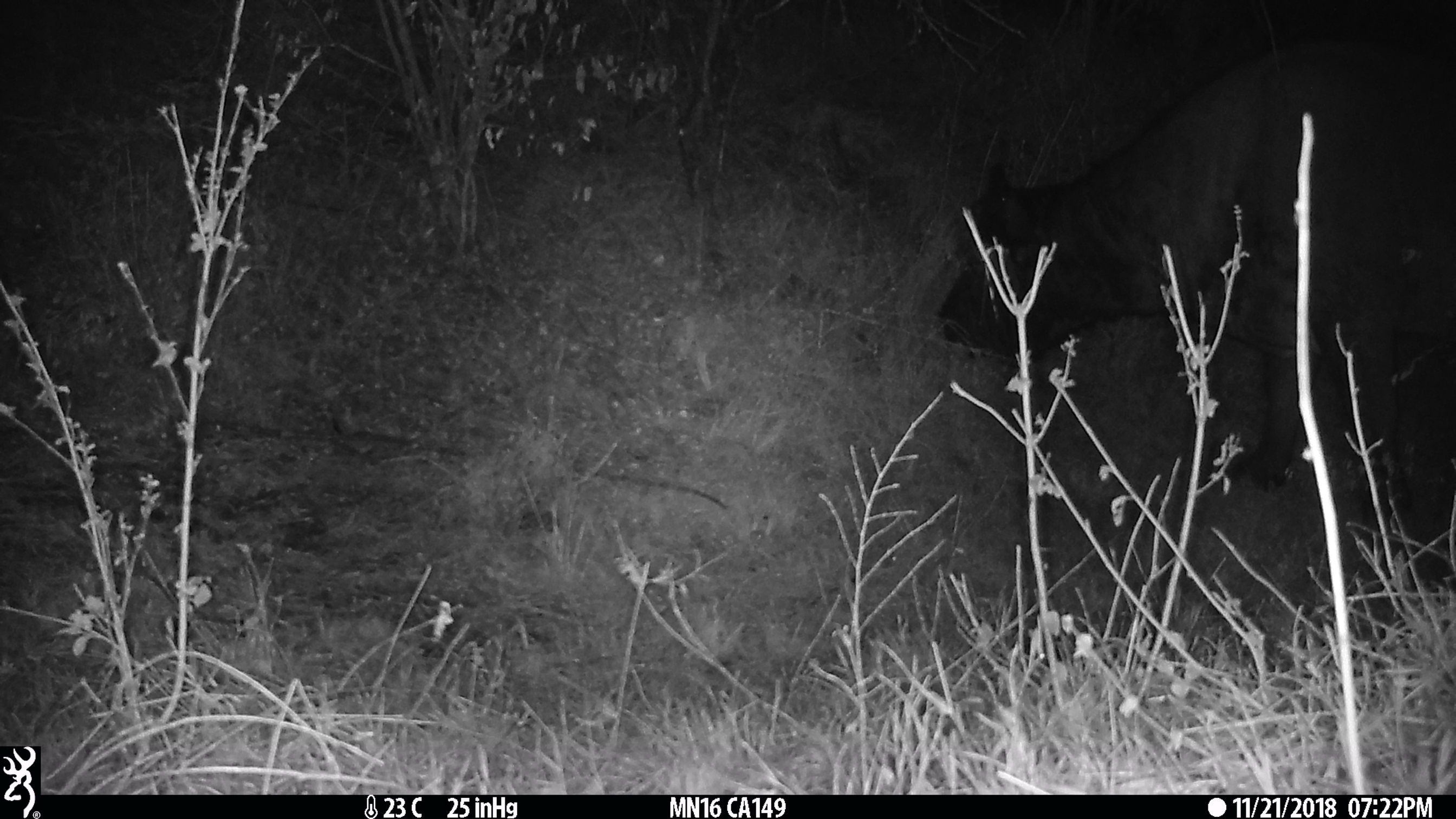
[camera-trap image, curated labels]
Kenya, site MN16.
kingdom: Animalia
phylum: Chordata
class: Mammalia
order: Artiodactyla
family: Bovidae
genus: Syncerus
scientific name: Syncerus caffer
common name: buffalo